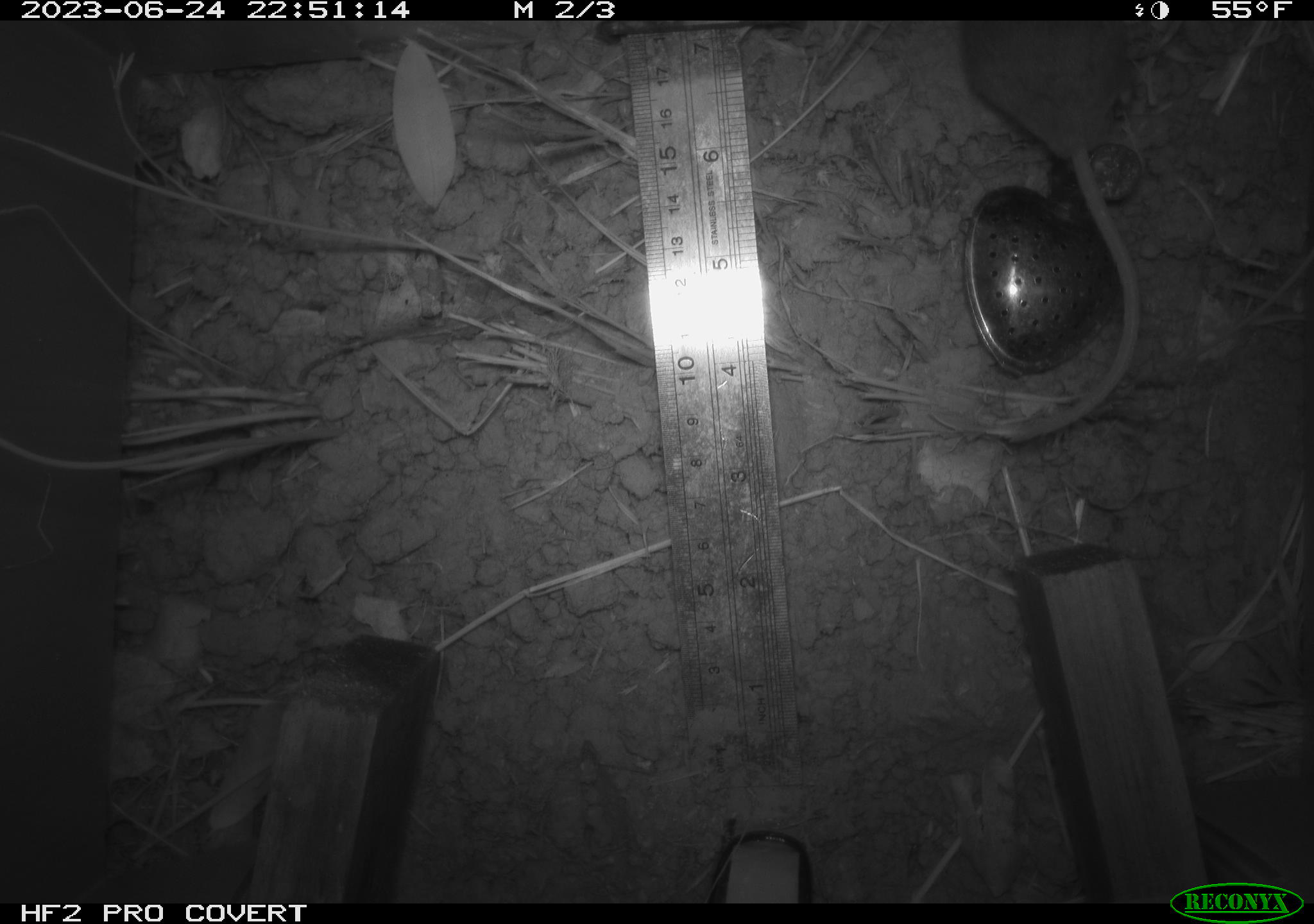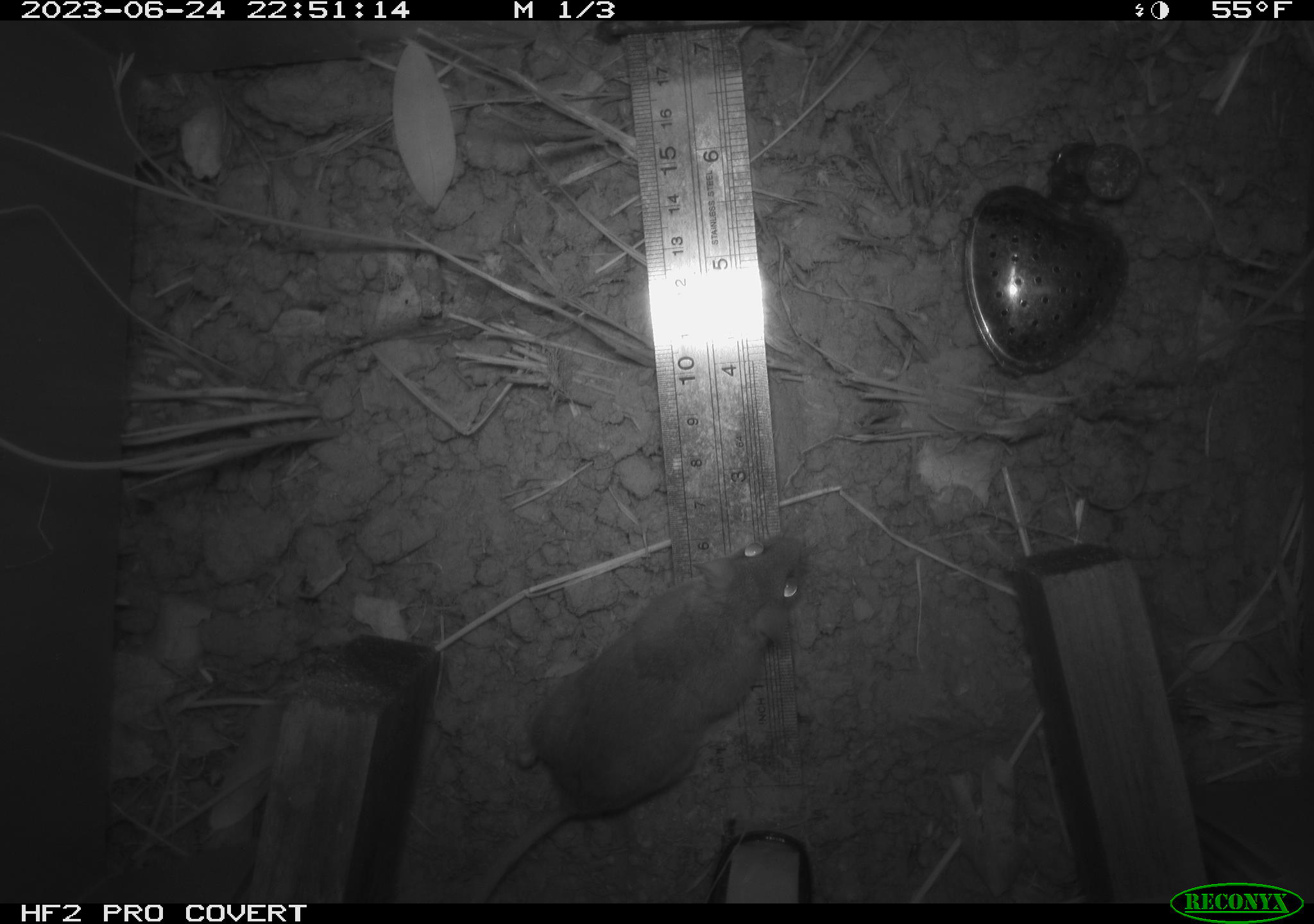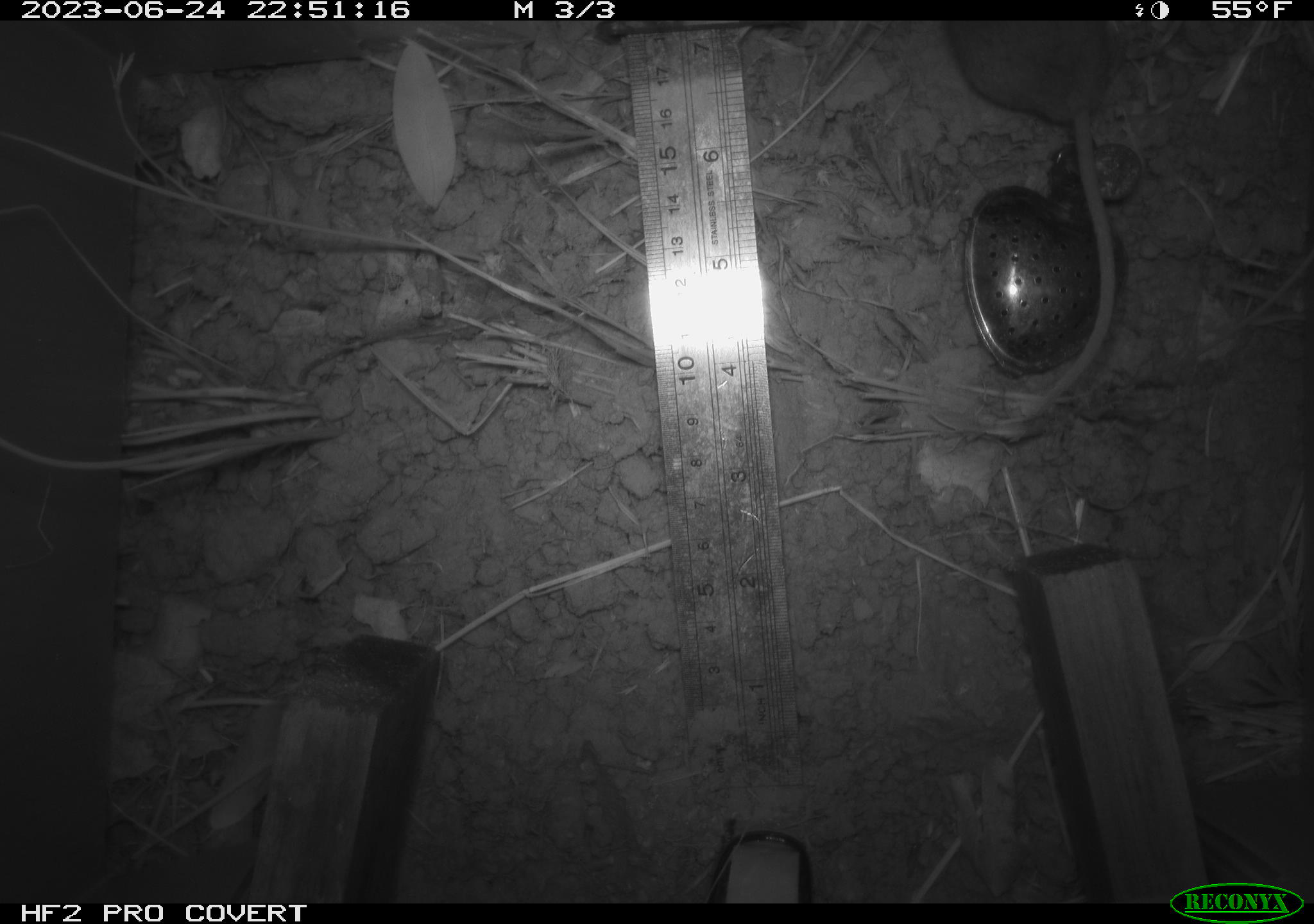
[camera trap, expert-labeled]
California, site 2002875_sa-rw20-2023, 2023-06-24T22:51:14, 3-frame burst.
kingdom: Animalia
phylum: Chordata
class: Mammalia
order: Rodentia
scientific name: Rodentia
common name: mouse species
Mouse species (Rodentia).